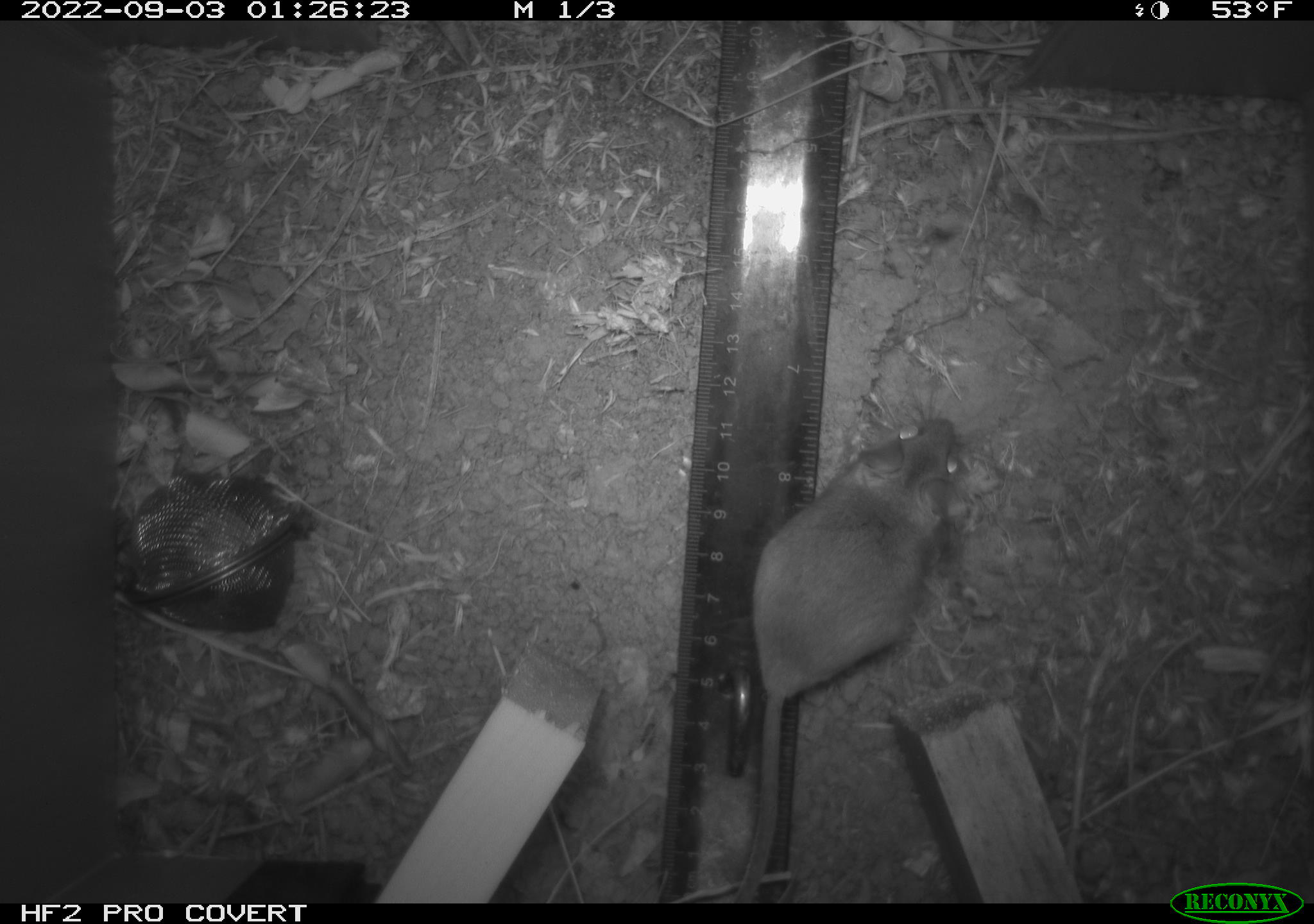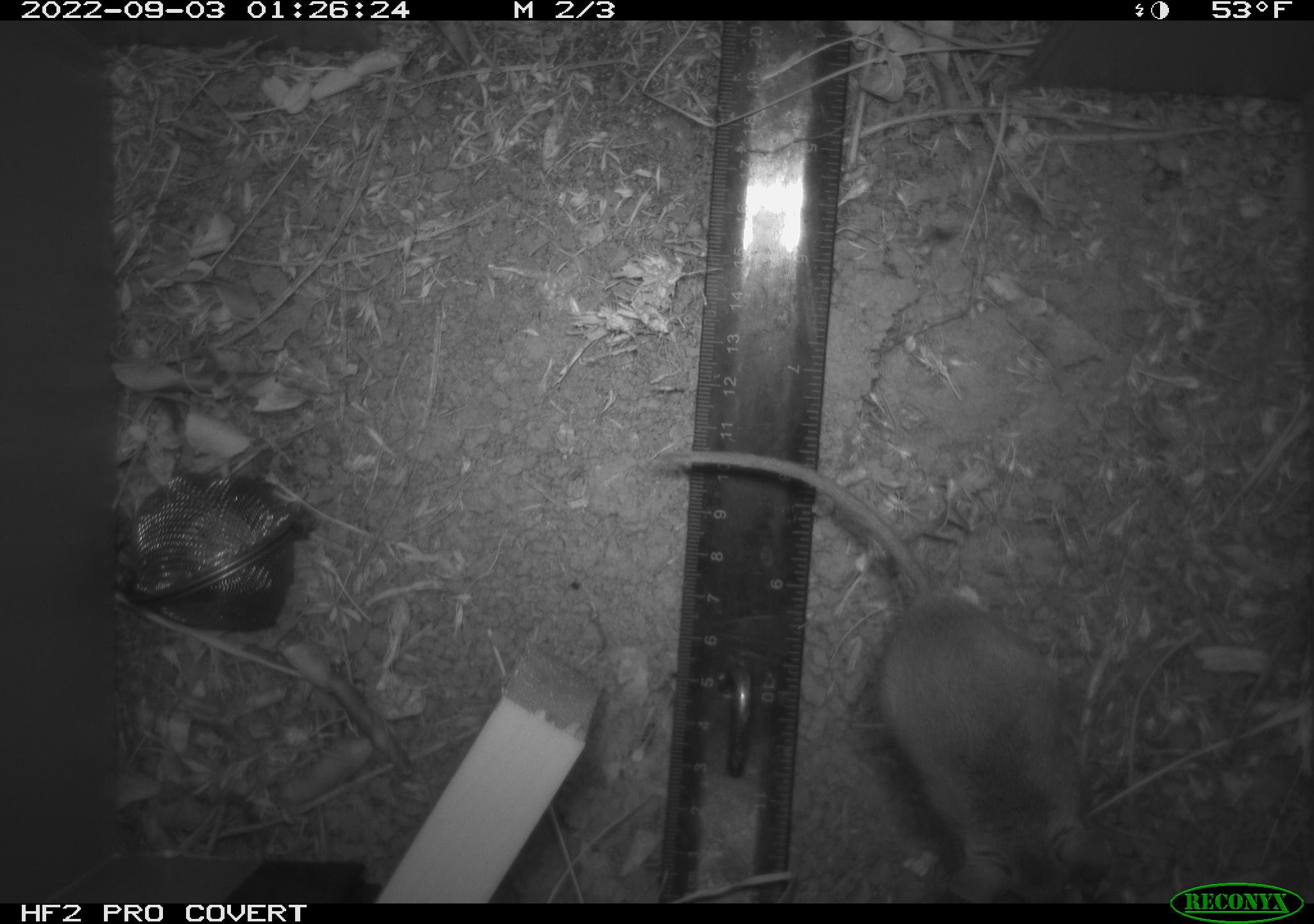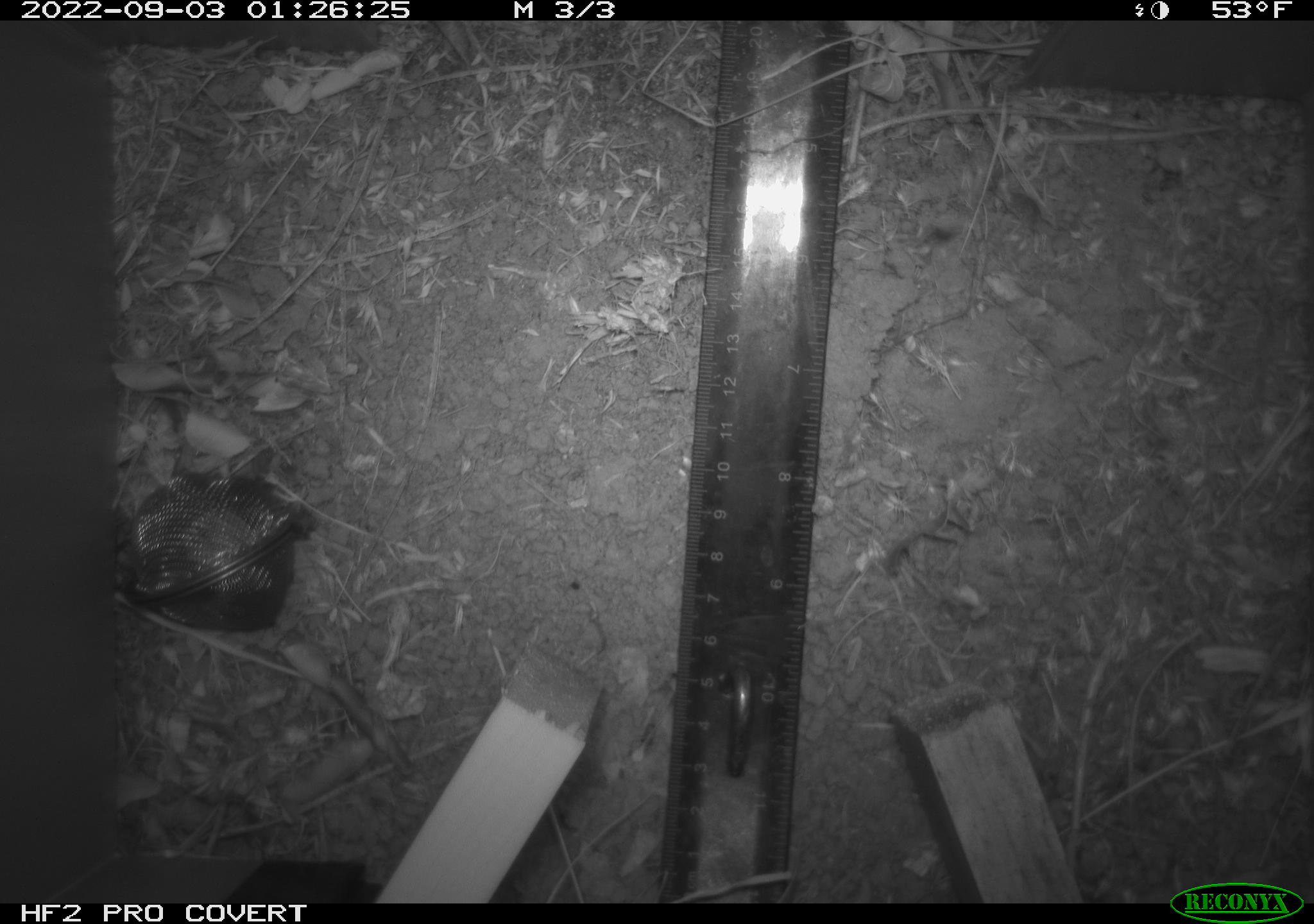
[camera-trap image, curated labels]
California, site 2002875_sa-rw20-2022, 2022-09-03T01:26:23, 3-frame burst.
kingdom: Animalia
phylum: Chordata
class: Mammalia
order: Rodentia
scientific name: Rodentia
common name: mouse species